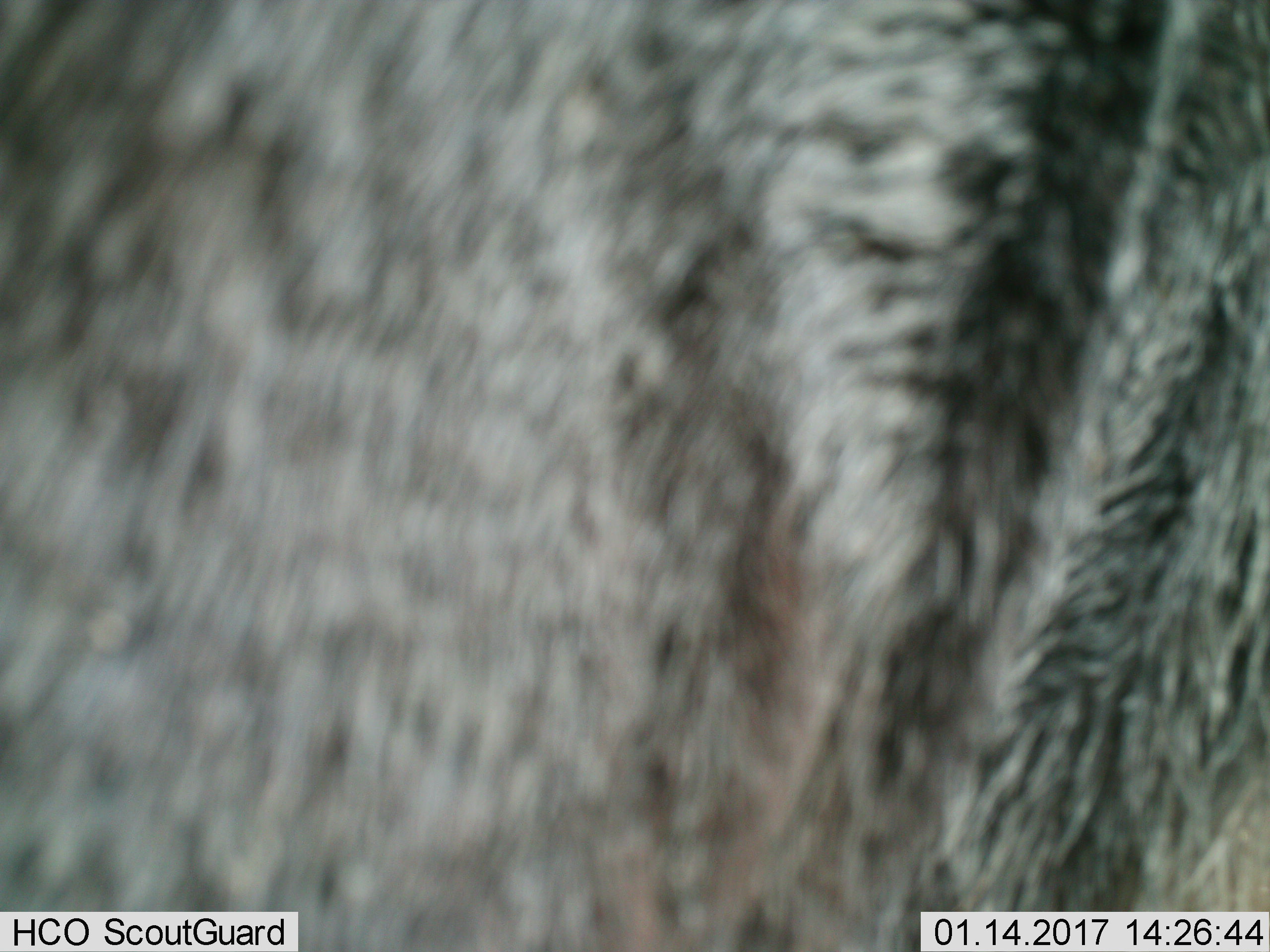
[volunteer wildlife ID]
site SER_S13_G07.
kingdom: Animalia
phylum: Chordata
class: Mammalia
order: Artiodactyla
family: Bovidae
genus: Connochaetes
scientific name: Connochaetes taurinus taurinus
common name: blue wildebeest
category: wildebeestblue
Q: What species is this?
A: Wildebeestblue (blue wildebeest) (Connochaetes taurinus taurinus).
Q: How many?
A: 1.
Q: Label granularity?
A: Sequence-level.